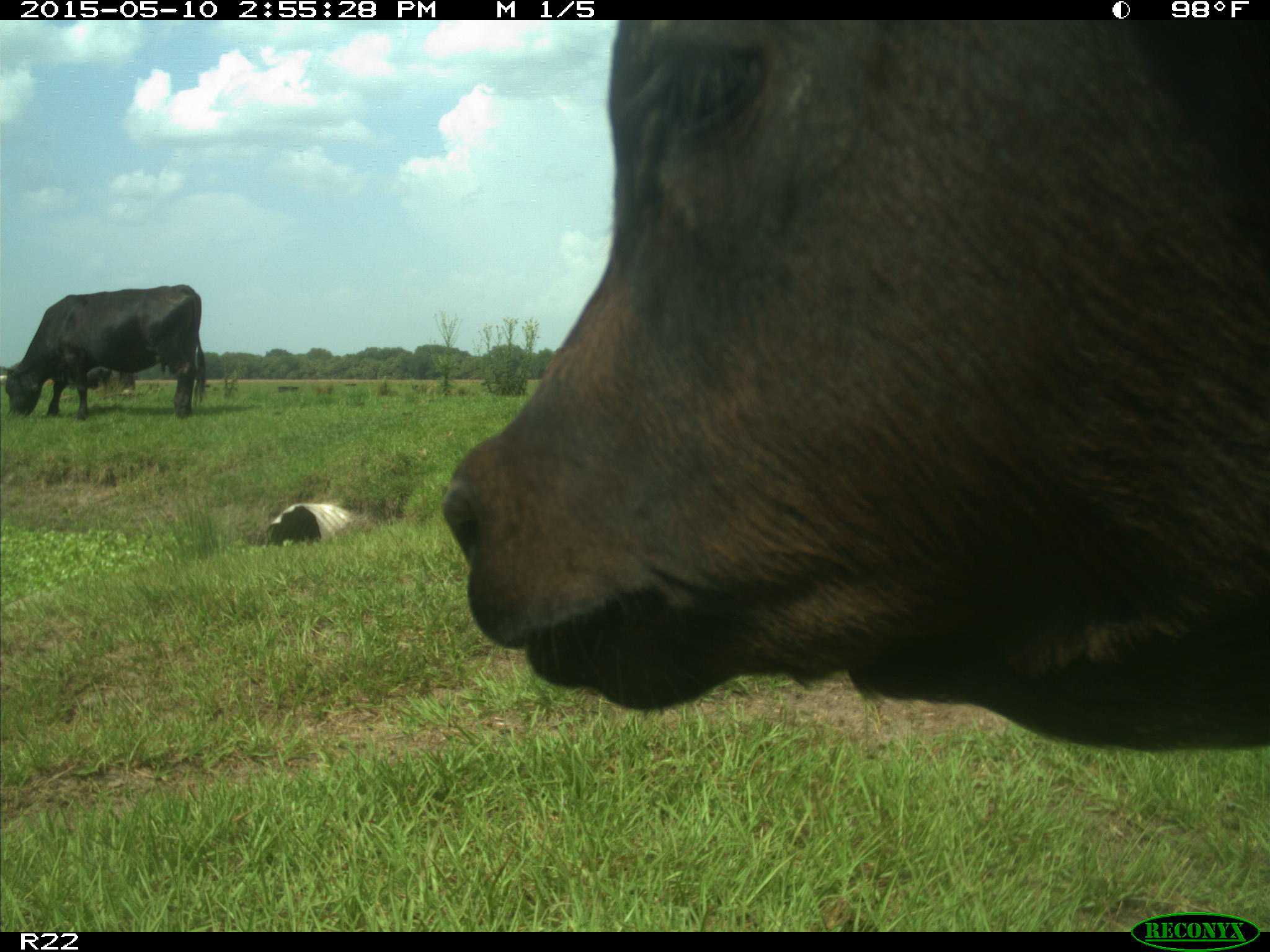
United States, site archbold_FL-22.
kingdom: Animalia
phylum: Chordata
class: Mammalia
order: Artiodactyla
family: Bovidae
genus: Bos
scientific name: Bos taurus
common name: domestic cow